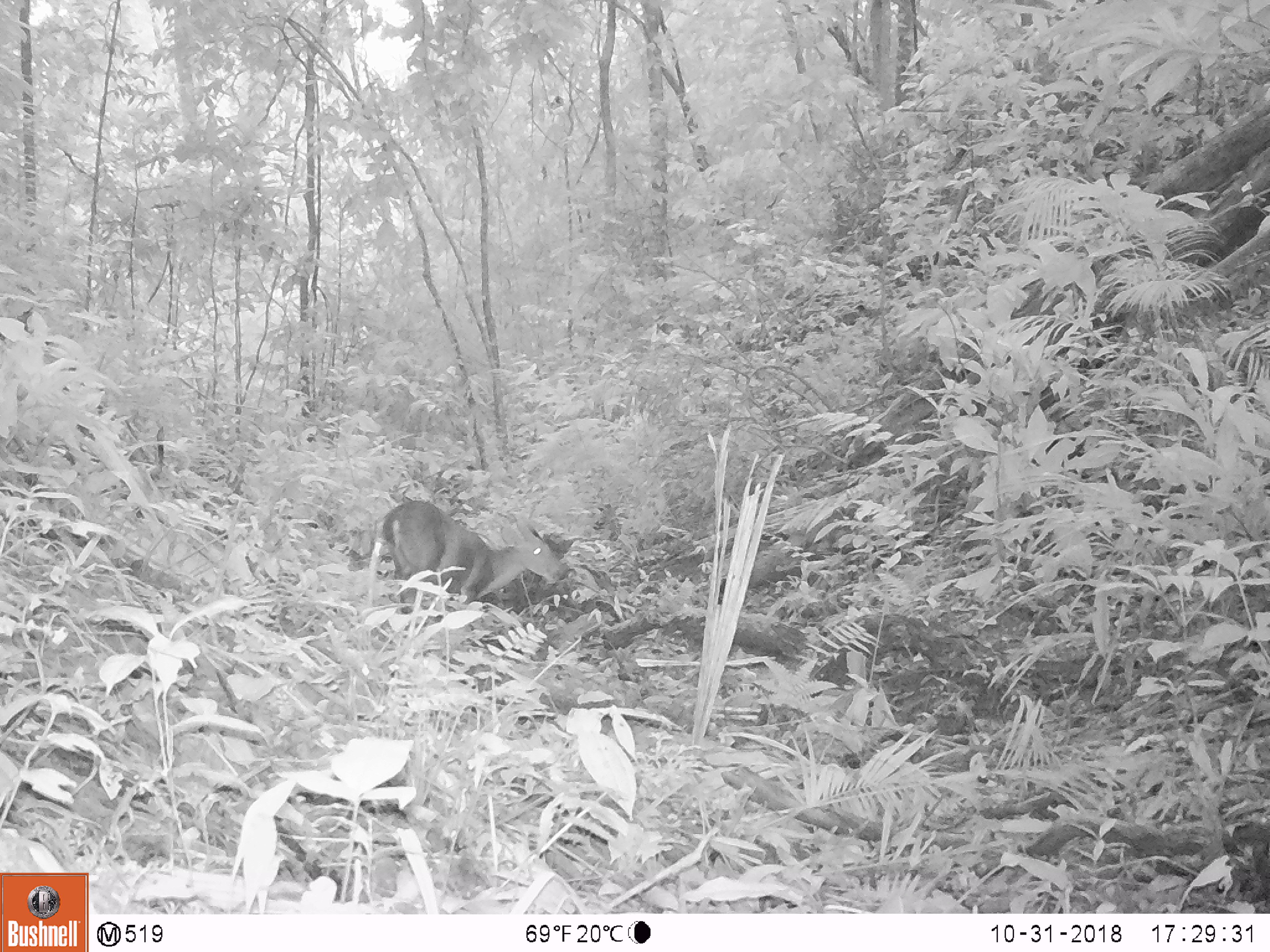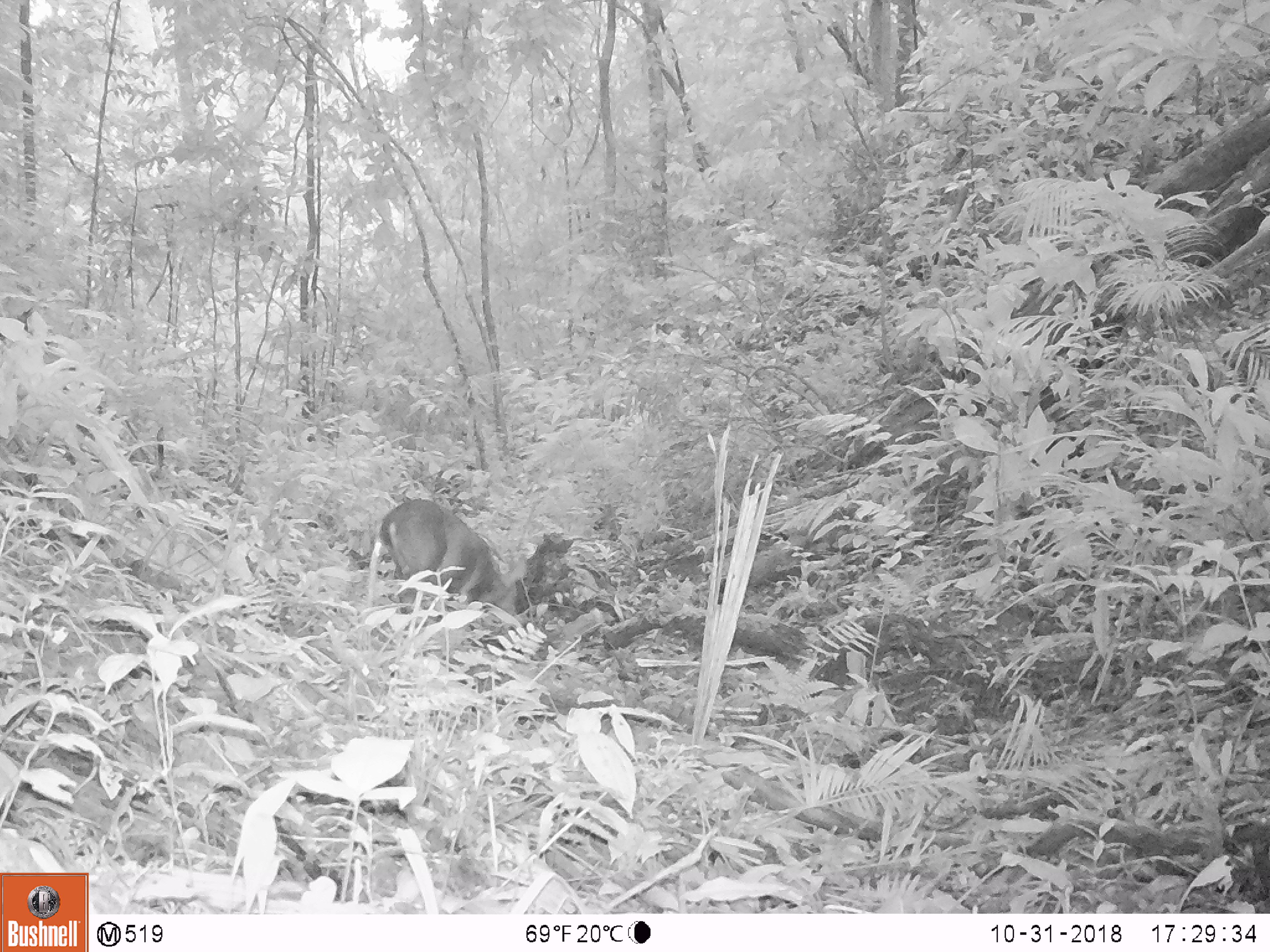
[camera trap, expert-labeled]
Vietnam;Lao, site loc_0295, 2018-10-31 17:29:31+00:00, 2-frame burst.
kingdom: Animalia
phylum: Chordata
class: Mammalia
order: Artiodactyla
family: Cervidae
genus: Muntiacus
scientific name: Muntiacus vuquangensis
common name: large-antlered muntjac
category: large antlered muntjac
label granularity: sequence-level